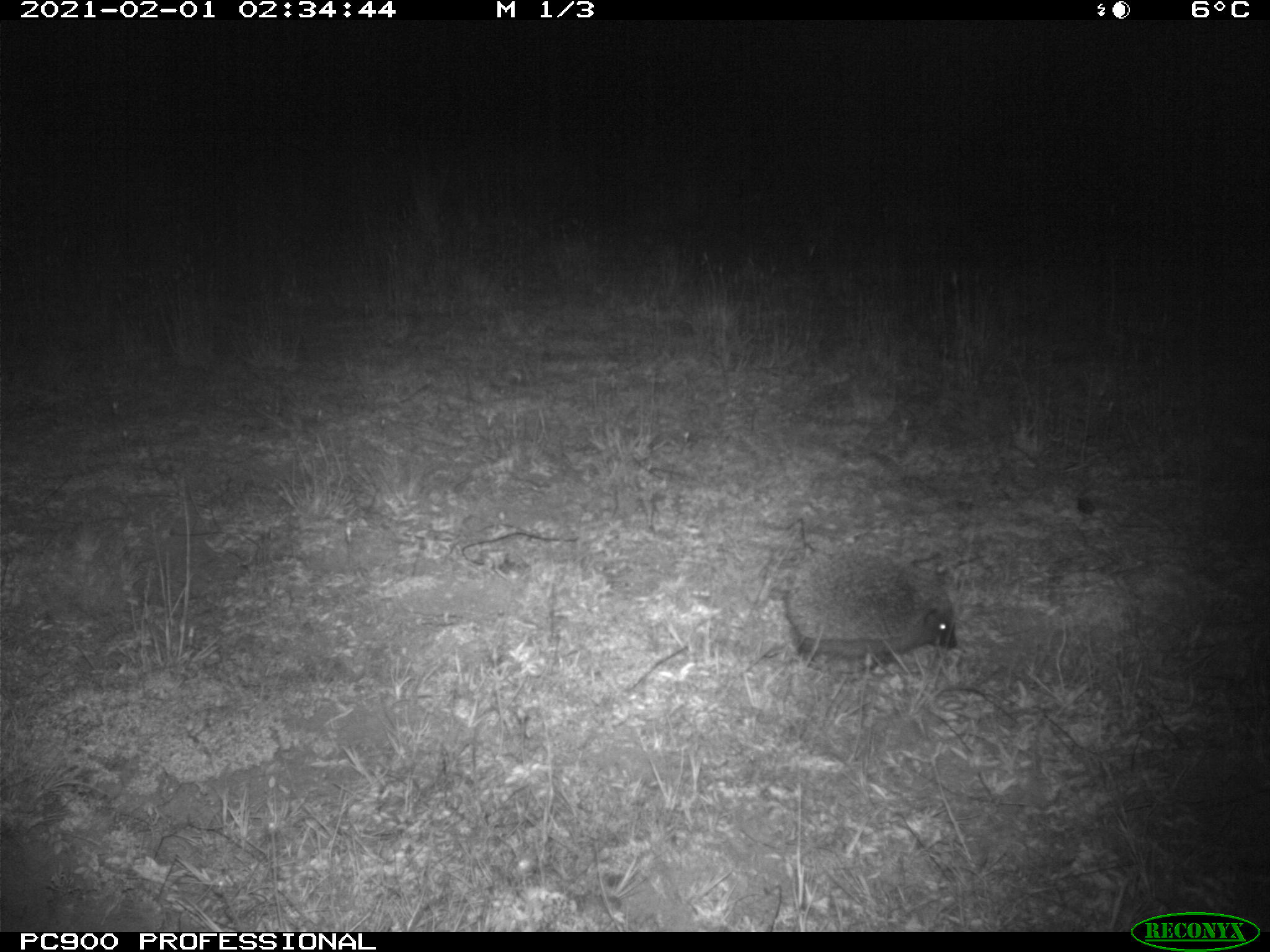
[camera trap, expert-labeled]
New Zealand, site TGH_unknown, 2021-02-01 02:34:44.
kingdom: Animalia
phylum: Chordata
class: Mammalia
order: Eulipotyphla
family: Erinaceidae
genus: Erinaceus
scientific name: Erinaceus europaeus europaeus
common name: european hedgehog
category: hedgehog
Hedgehog (european hedgehog) (Erinaceus europaeus europaeus).